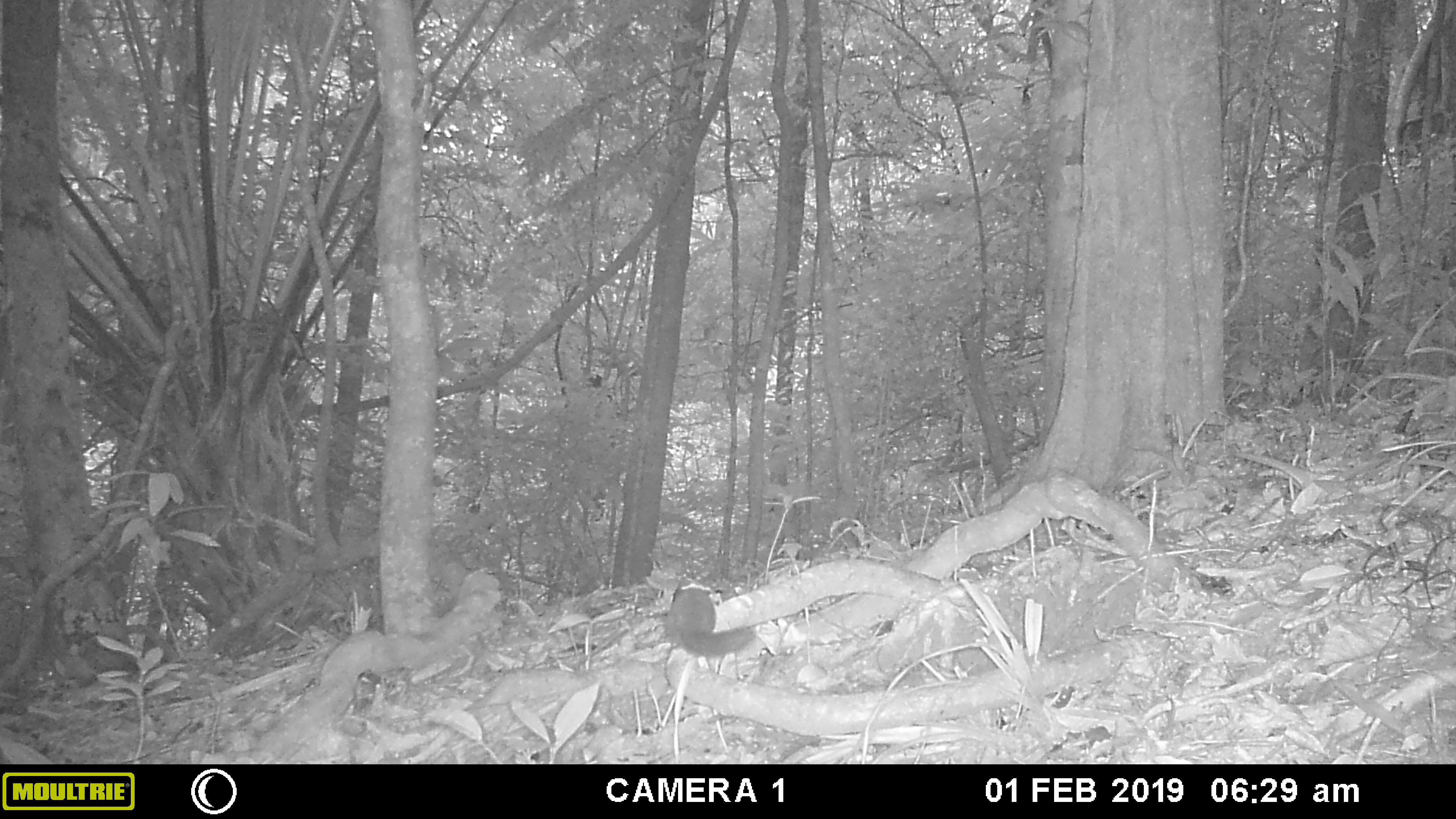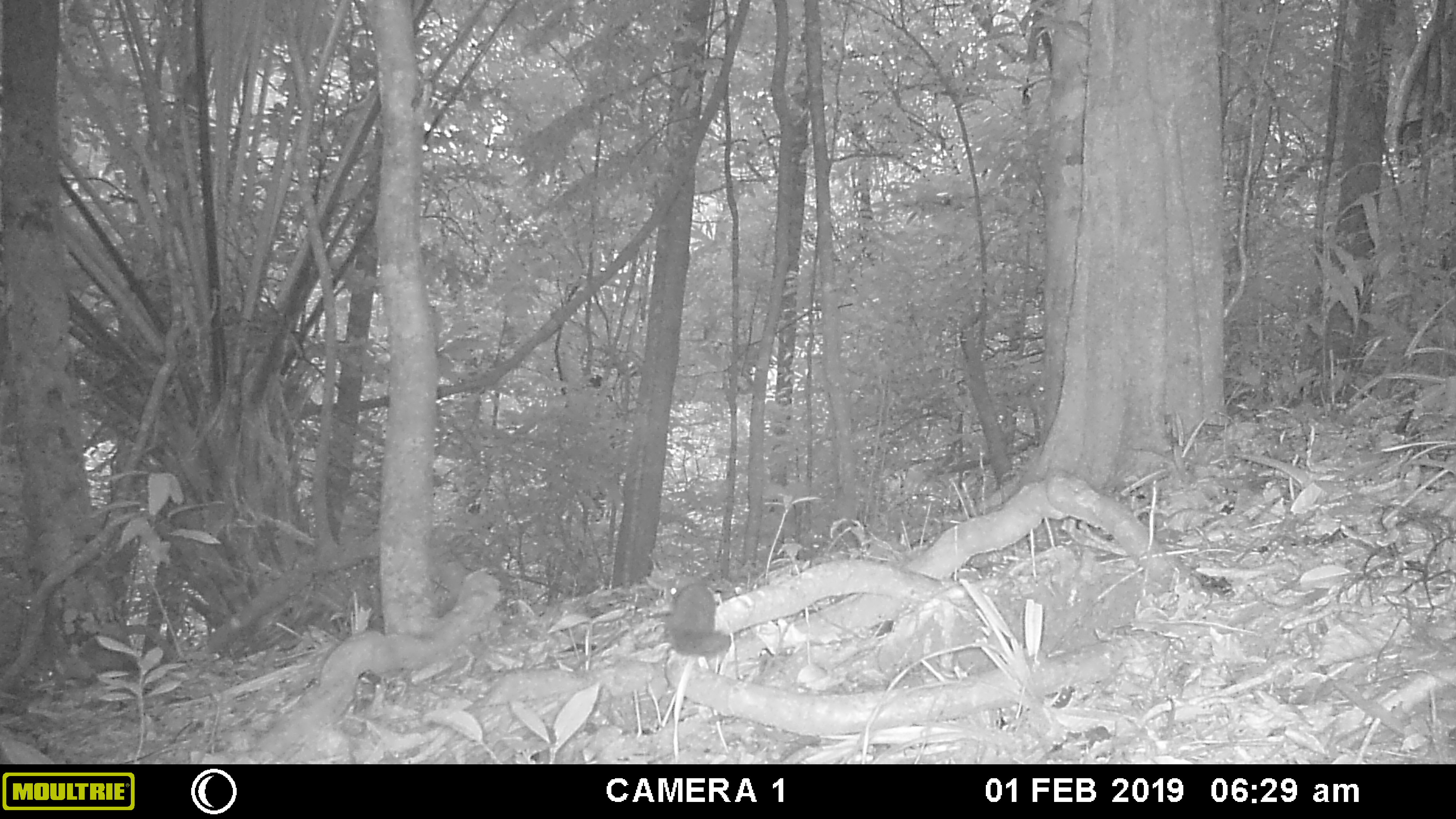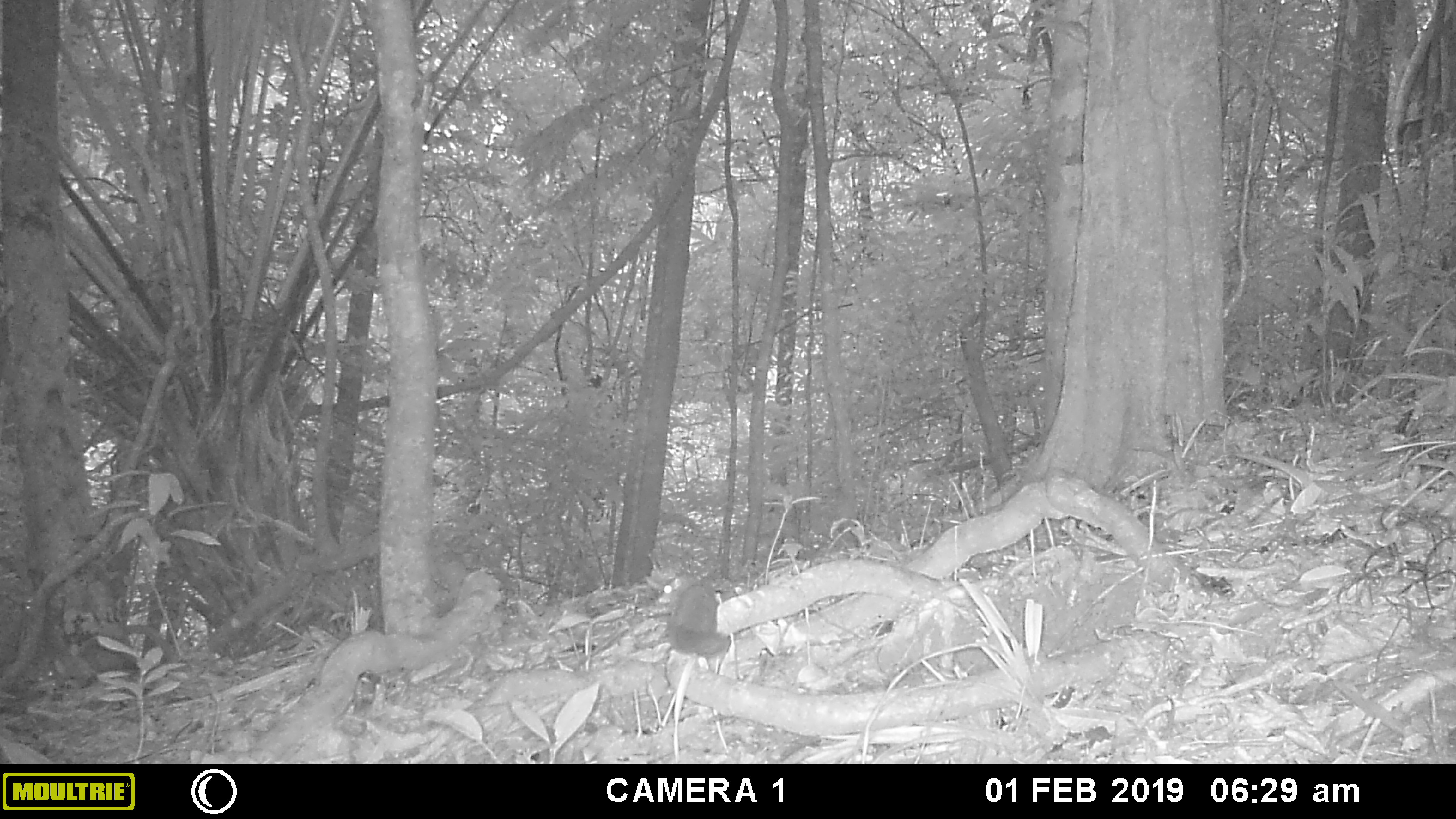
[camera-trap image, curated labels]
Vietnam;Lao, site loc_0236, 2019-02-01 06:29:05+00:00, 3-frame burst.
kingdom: Animalia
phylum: Chordata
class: Mammalia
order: Rodentia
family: Sciuridae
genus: Dremomys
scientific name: Dremomys rufigenis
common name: red-cheeked squirrel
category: red cheeked squirrel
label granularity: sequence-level